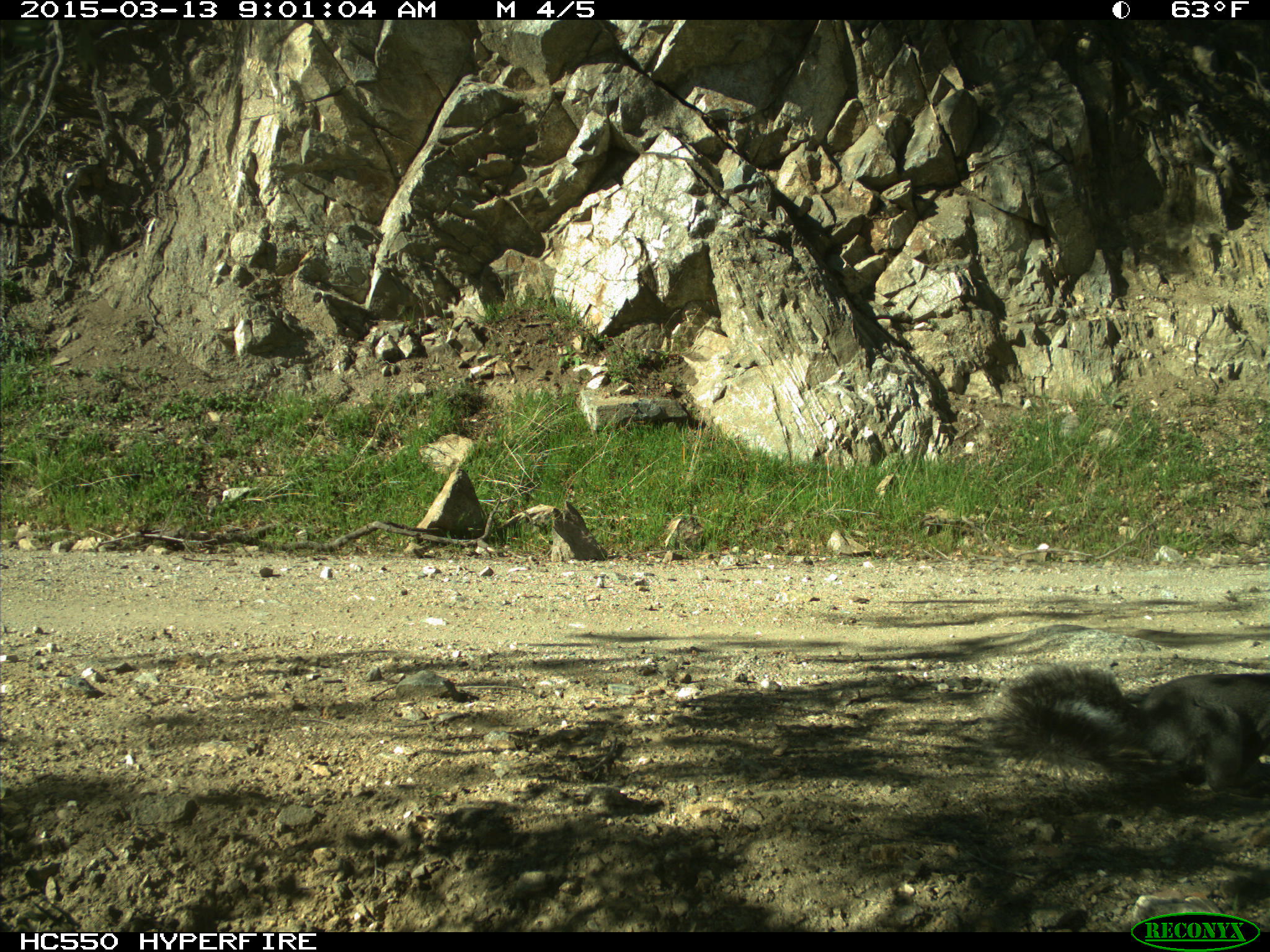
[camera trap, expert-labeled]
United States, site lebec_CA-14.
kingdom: Animalia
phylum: Chordata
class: Mammalia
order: Rodentia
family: Sciuridae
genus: Sciurus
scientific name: Sciurus carolinensis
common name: eastern gray squirrel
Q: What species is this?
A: Sciurus carolinensis (eastern gray squirrel).